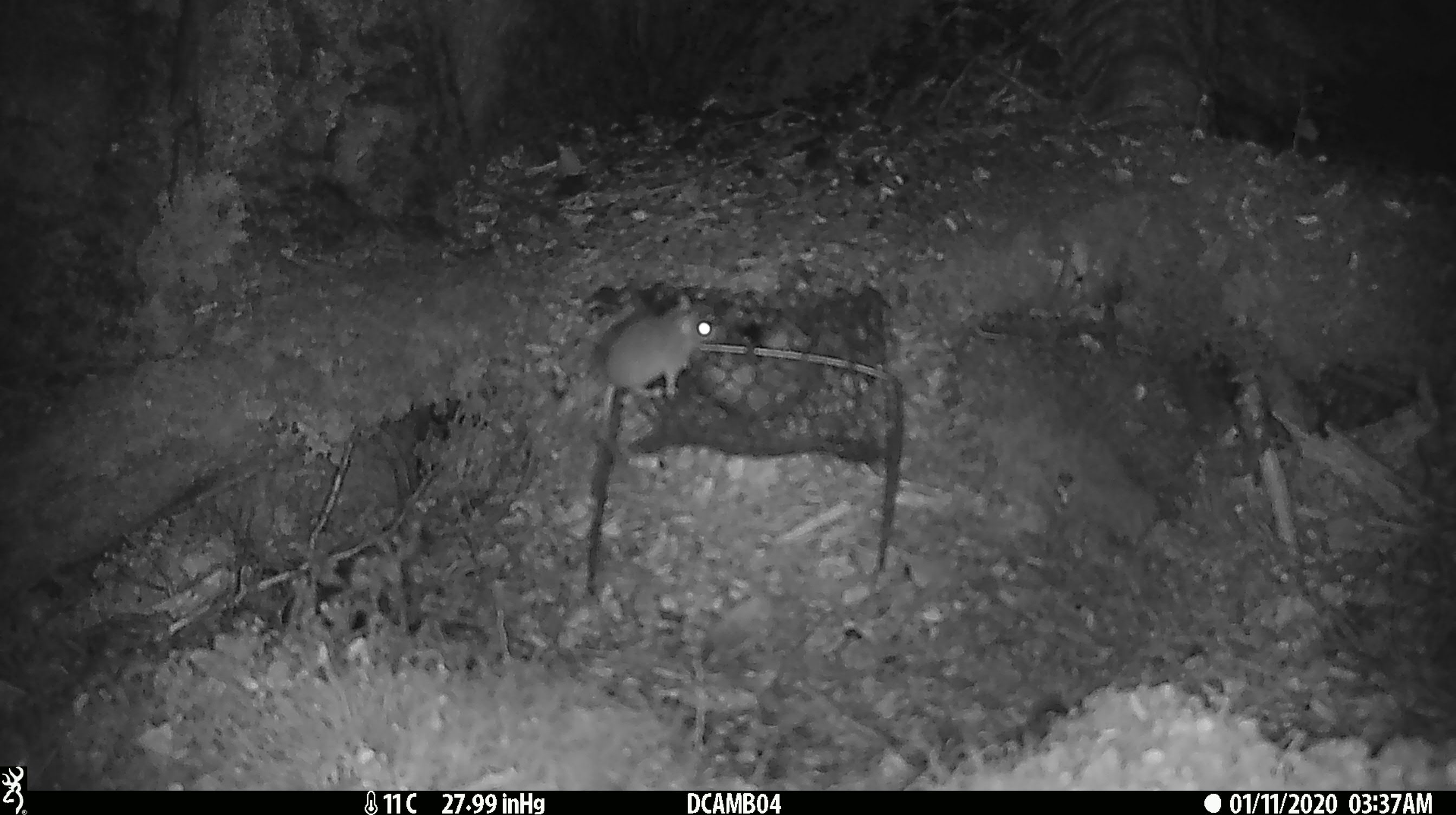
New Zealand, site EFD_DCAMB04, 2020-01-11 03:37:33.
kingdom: Animalia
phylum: Chordata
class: Mammalia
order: Rodentia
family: Muridae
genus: Mus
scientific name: Mus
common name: mouse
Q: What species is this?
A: Mouse (Mus).